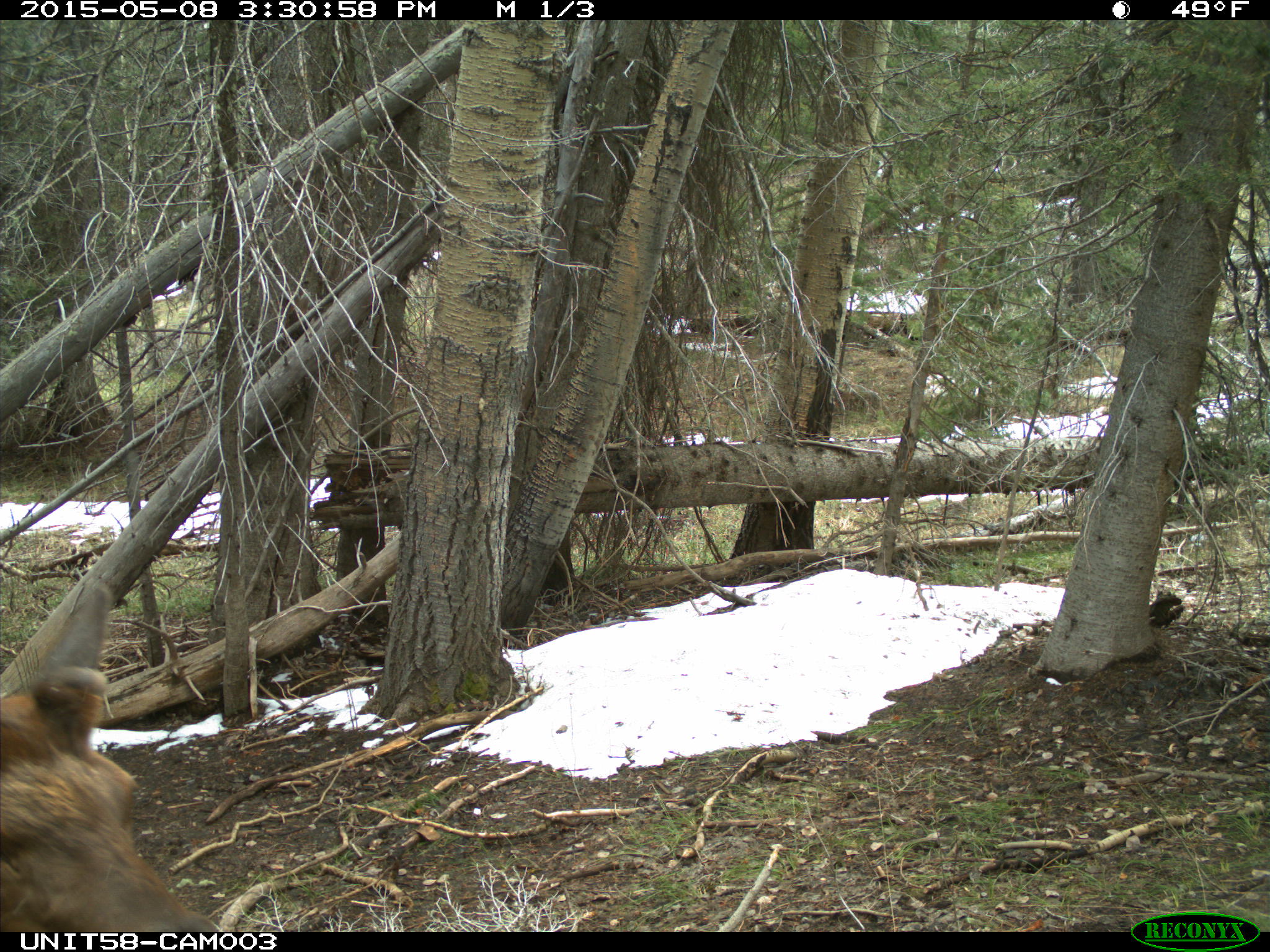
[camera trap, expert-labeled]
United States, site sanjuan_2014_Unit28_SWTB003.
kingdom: Animalia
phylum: Chordata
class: Mammalia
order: Artiodactyla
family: Cervidae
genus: Cervus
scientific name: Cervus elaphus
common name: red deer